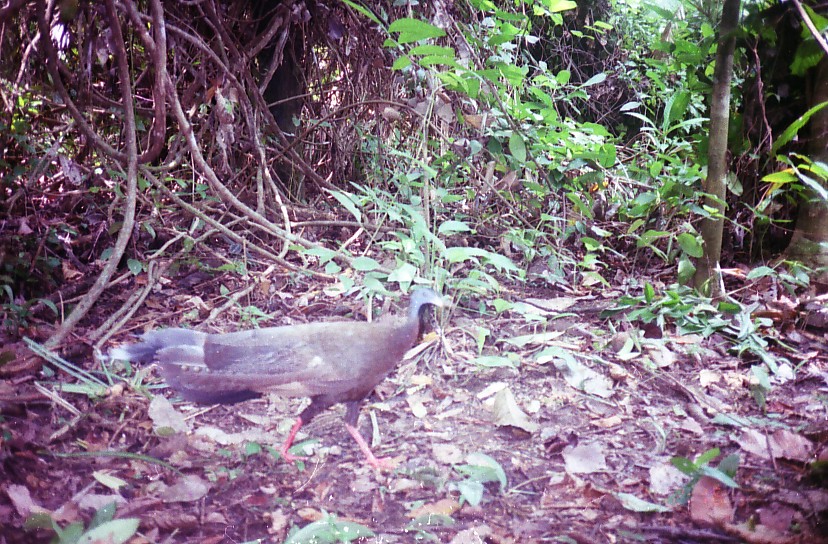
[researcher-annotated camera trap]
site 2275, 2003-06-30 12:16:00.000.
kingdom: Animalia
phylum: Chordata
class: Aves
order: Galliformes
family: Phasianidae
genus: Argusianus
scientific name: Argusianus argus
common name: great argus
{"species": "Argusianus argus (great argus)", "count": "1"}